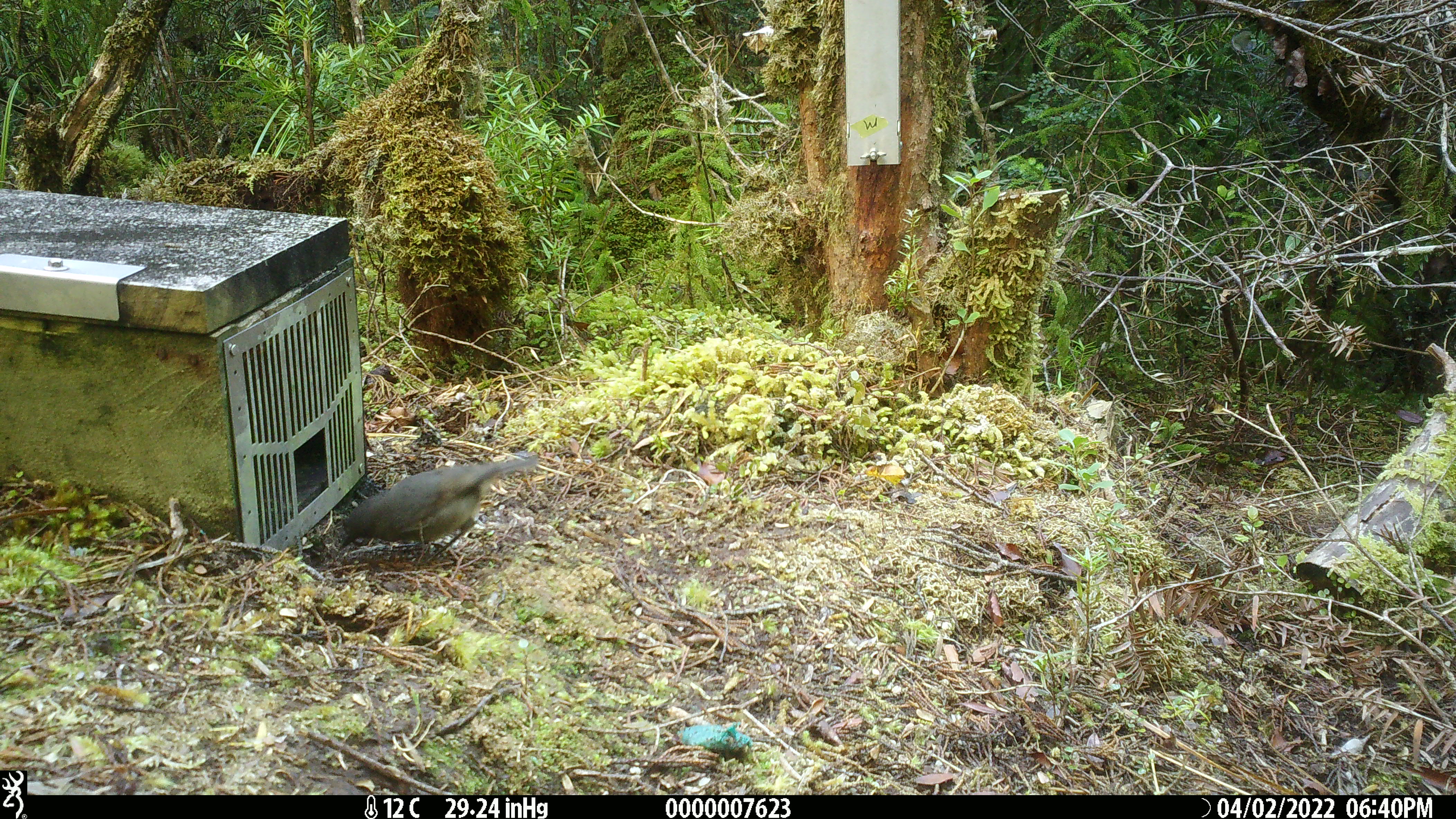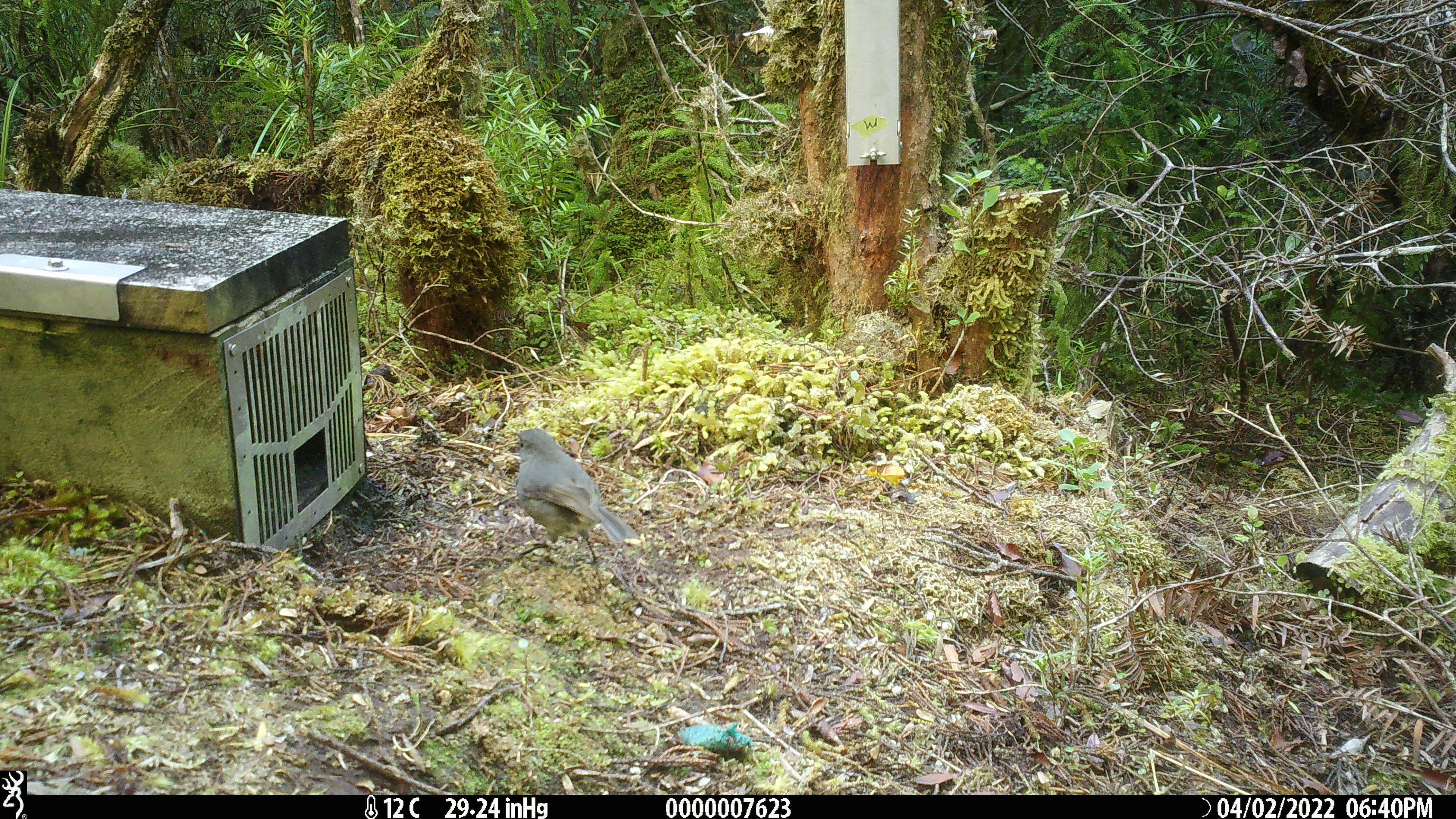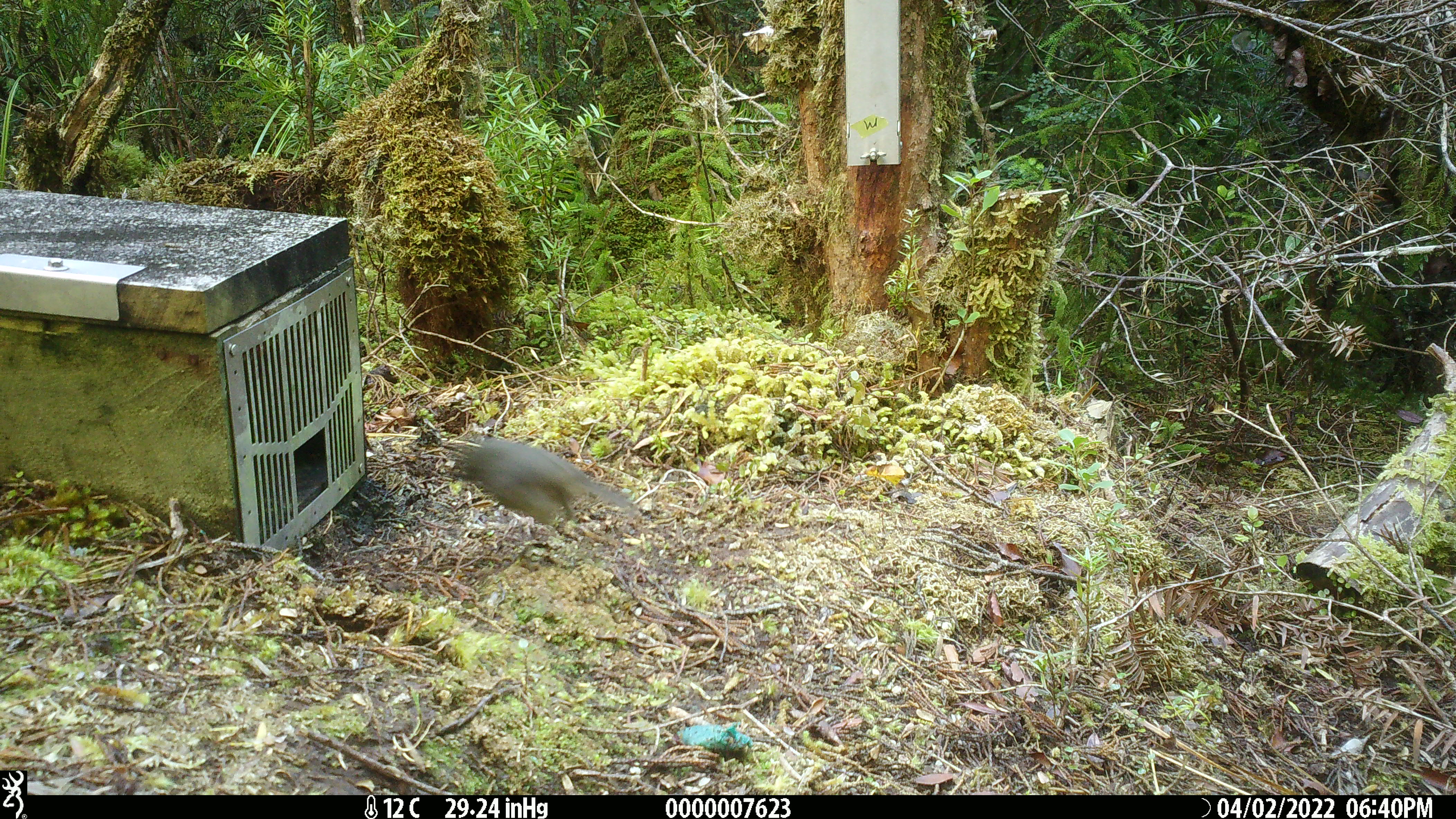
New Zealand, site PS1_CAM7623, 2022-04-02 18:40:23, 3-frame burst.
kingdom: Animalia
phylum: Chordata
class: Aves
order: Passeriformes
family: Petroicidae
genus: Petroica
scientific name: Petroica australis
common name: new zealand robin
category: robin